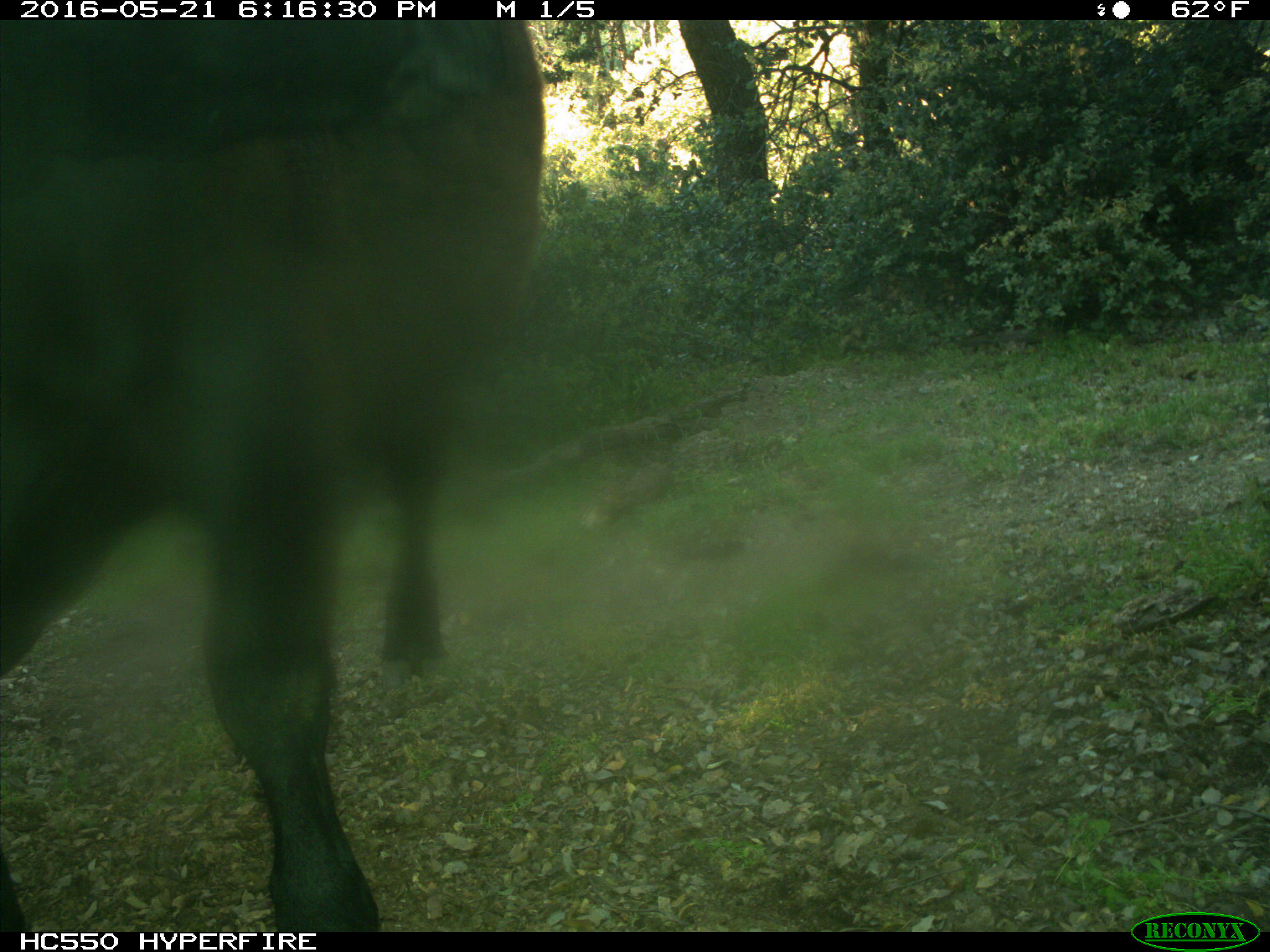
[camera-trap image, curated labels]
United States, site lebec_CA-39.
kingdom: Animalia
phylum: Chordata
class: Mammalia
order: Artiodactyla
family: Bovidae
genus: Bos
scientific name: Bos taurus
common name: domestic cow